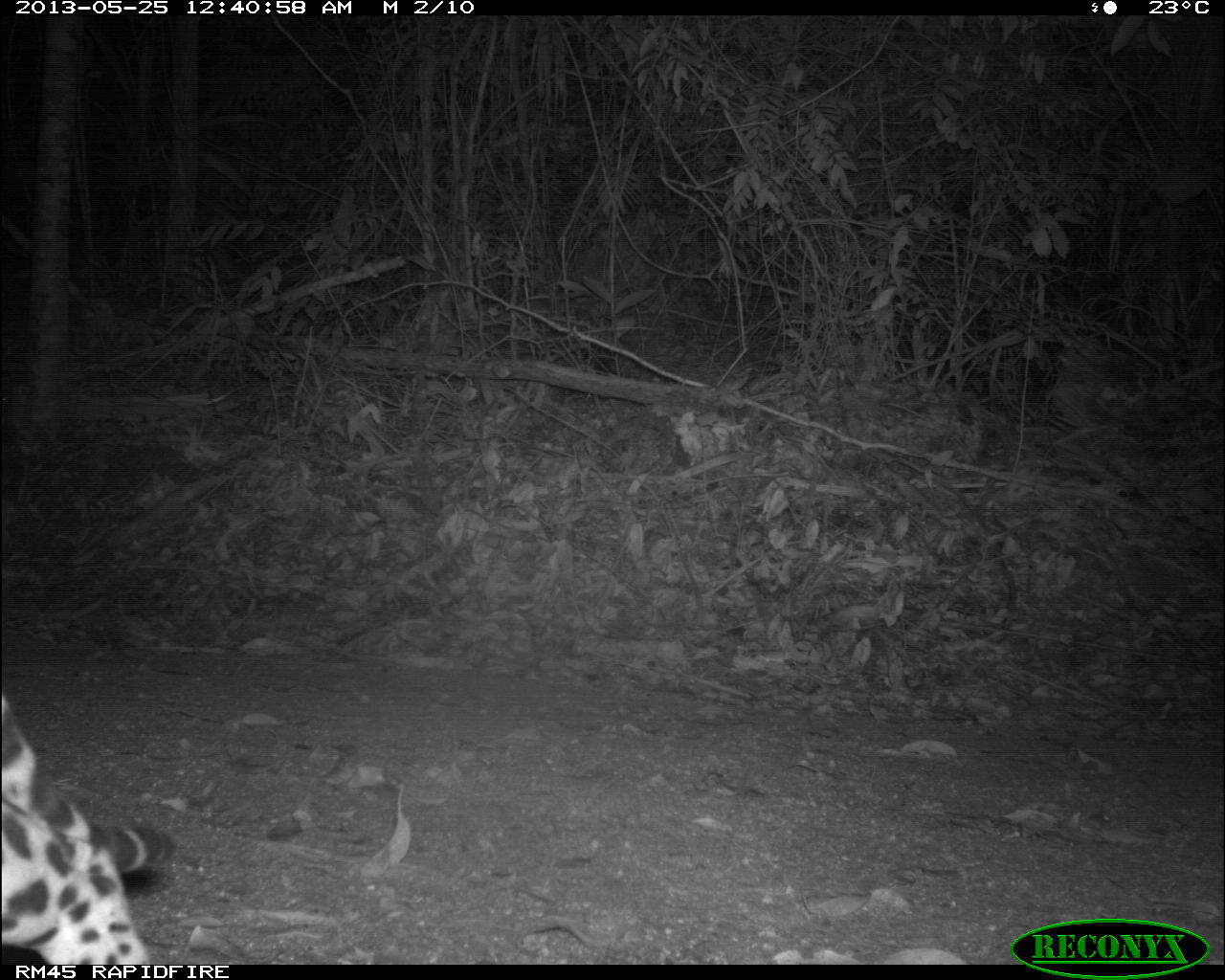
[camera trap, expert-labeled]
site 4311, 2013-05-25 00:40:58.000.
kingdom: Animalia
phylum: Chordata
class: Mammalia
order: Carnivora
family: Felidae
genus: Leopardus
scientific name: Leopardus pardalis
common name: ocelot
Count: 1.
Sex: male.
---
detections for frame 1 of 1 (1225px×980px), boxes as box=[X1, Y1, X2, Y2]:
leopardus pardalis: box=[0, 682, 179, 964]